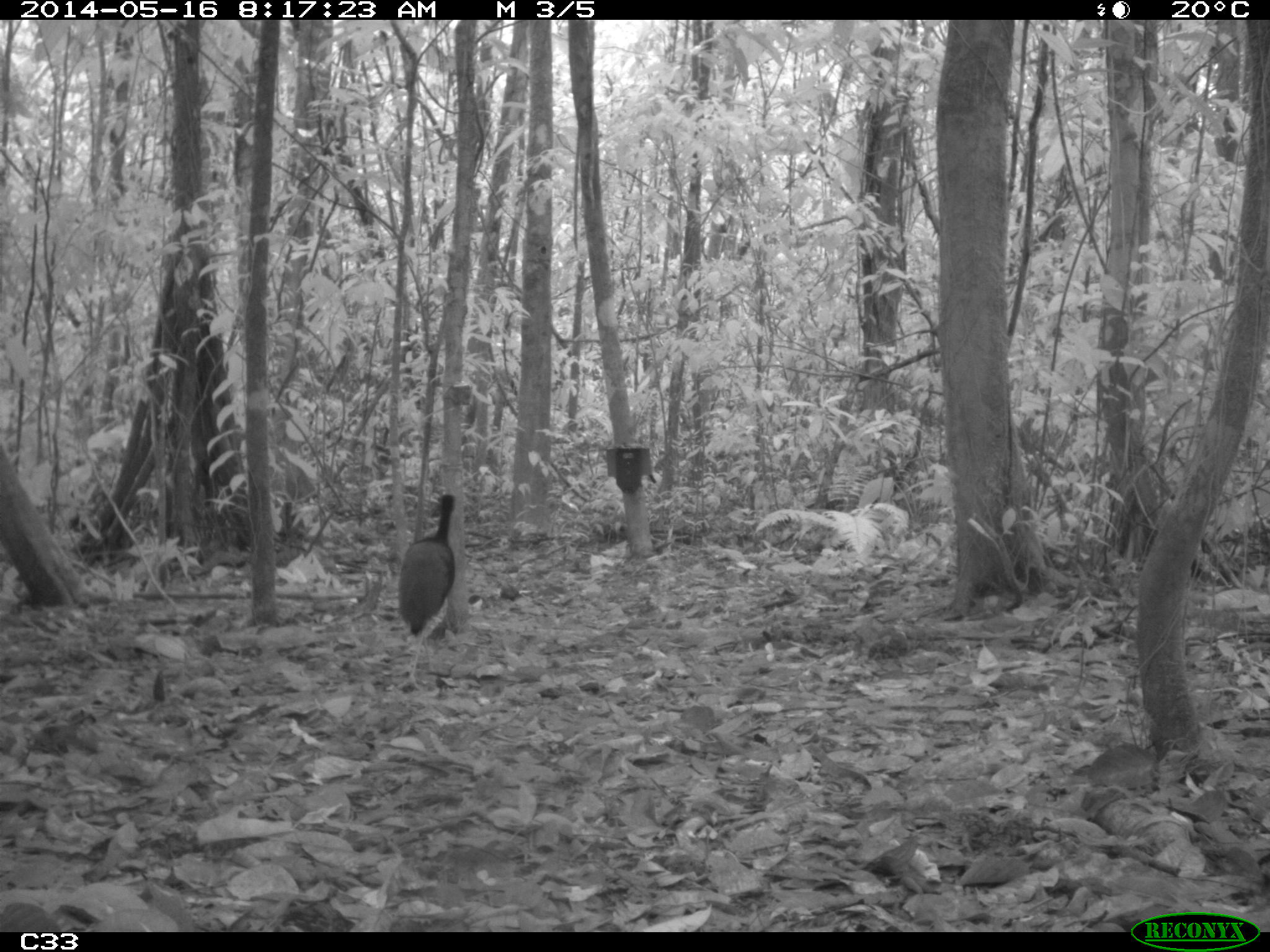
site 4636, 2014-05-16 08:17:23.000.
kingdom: Animalia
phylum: Chordata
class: Aves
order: Gruiformes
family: Psophiidae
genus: Psophia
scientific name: Psophia crepitans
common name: gray-winged trumpeter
Psophia crepitans (gray-winged trumpeter), count 1, age adult.